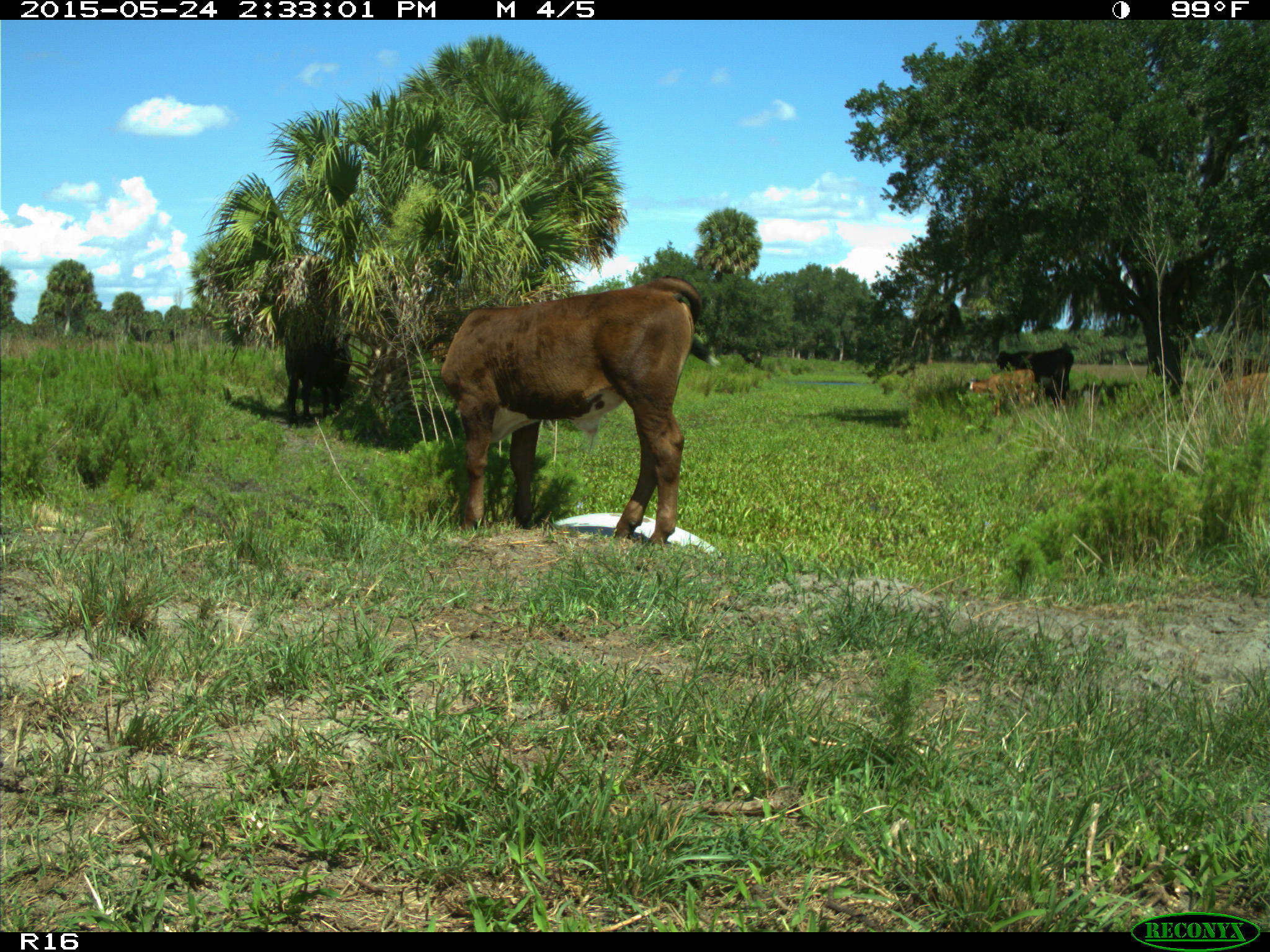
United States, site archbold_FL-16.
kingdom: Animalia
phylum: Chordata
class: Mammalia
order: Artiodactyla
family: Bovidae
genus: Bos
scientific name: Bos taurus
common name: domestic cow